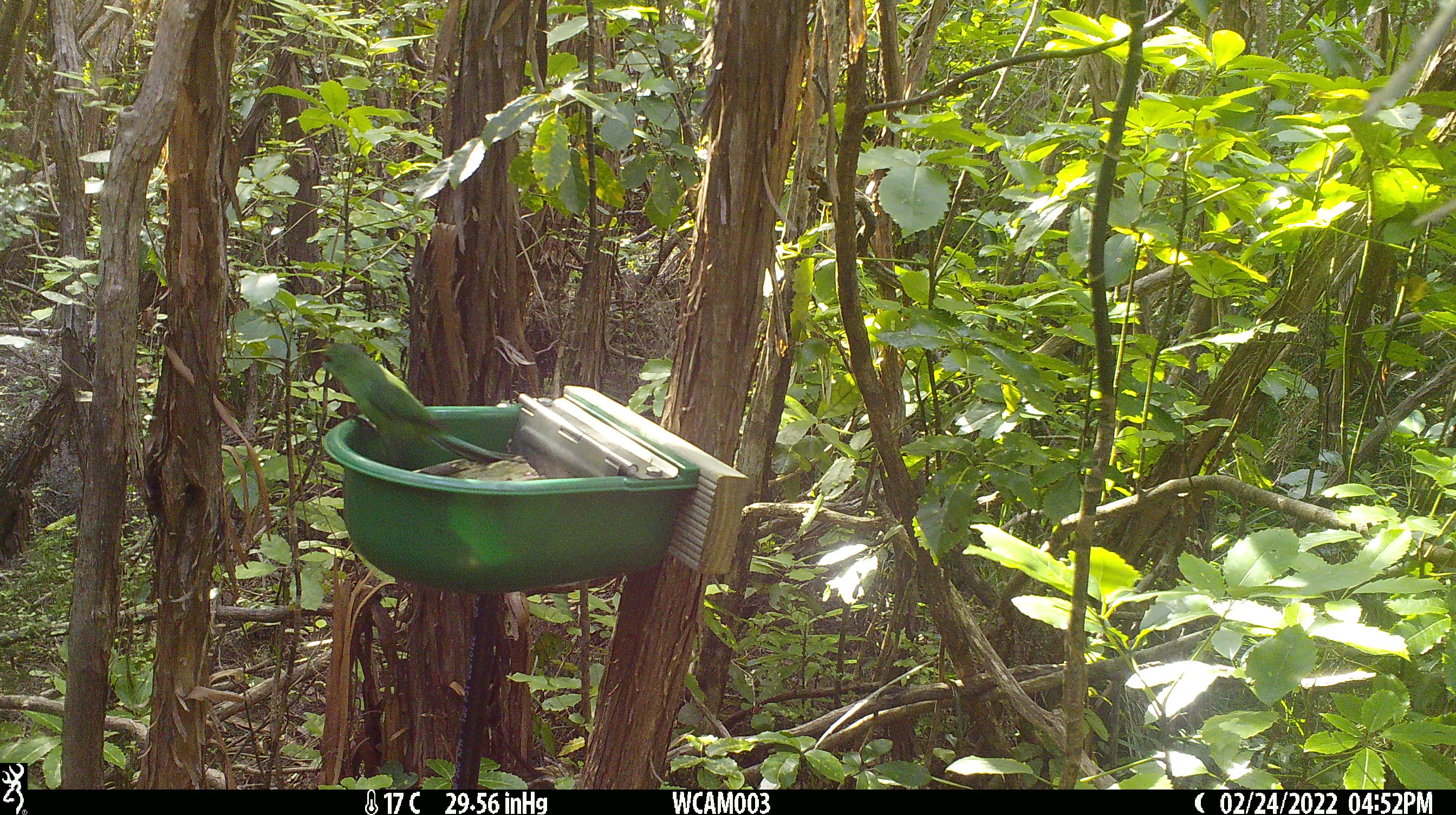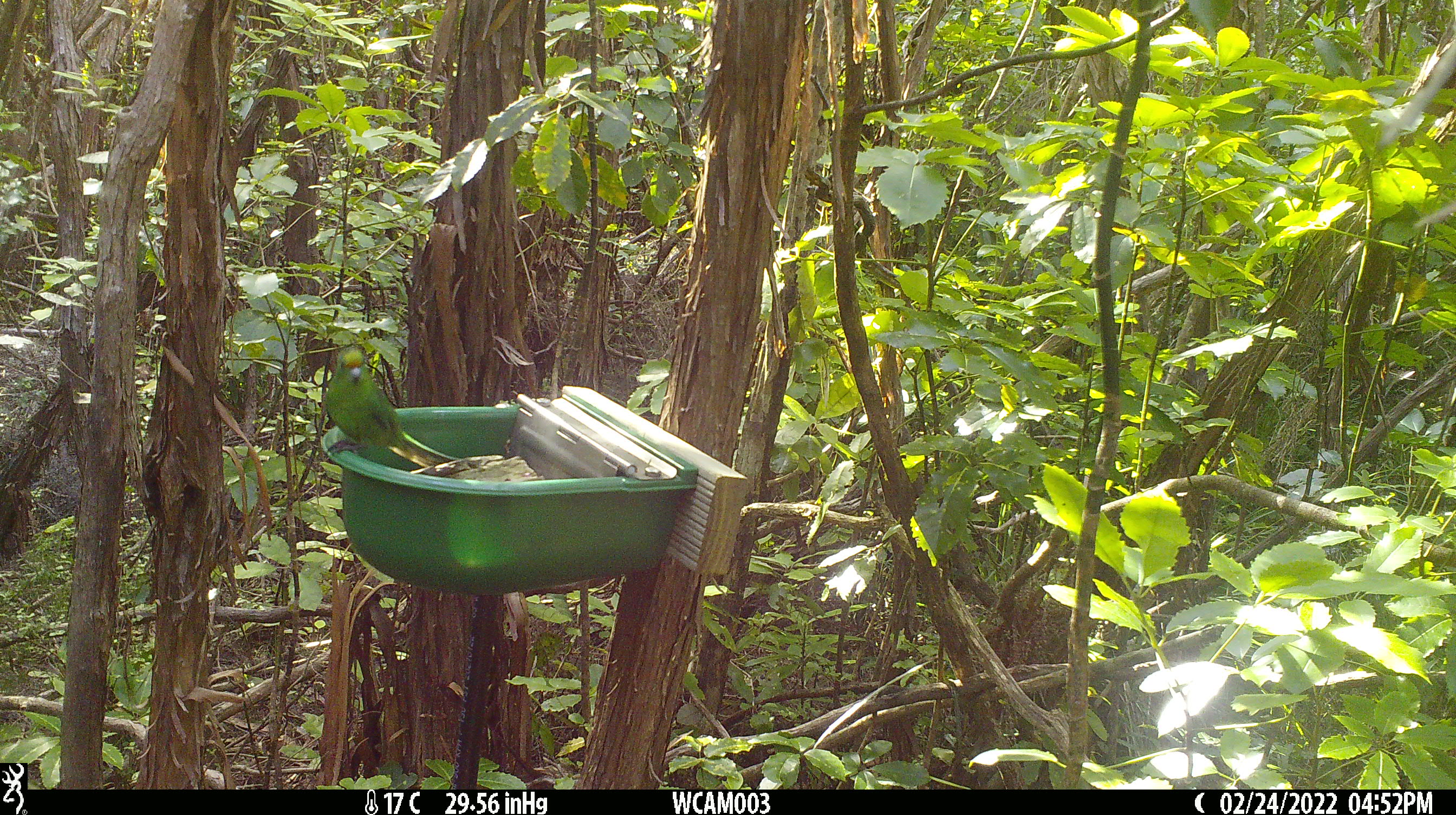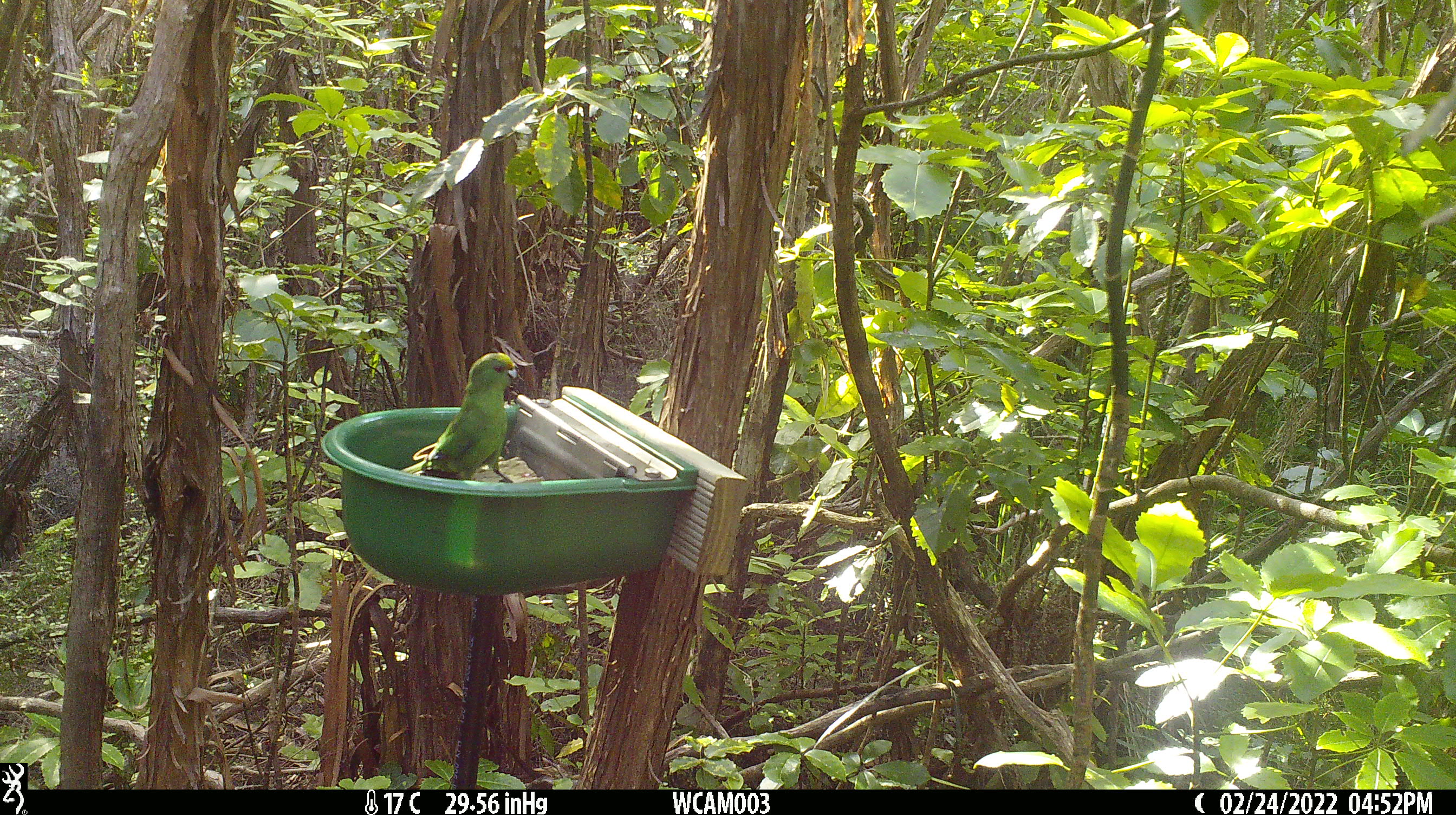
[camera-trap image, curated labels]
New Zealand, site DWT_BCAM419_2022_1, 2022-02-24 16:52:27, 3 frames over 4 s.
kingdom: Animalia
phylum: Chordata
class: Aves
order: Psittaciformes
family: Psittaculidae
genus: Cyanoramphus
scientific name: Cyanoramphus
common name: parakeet